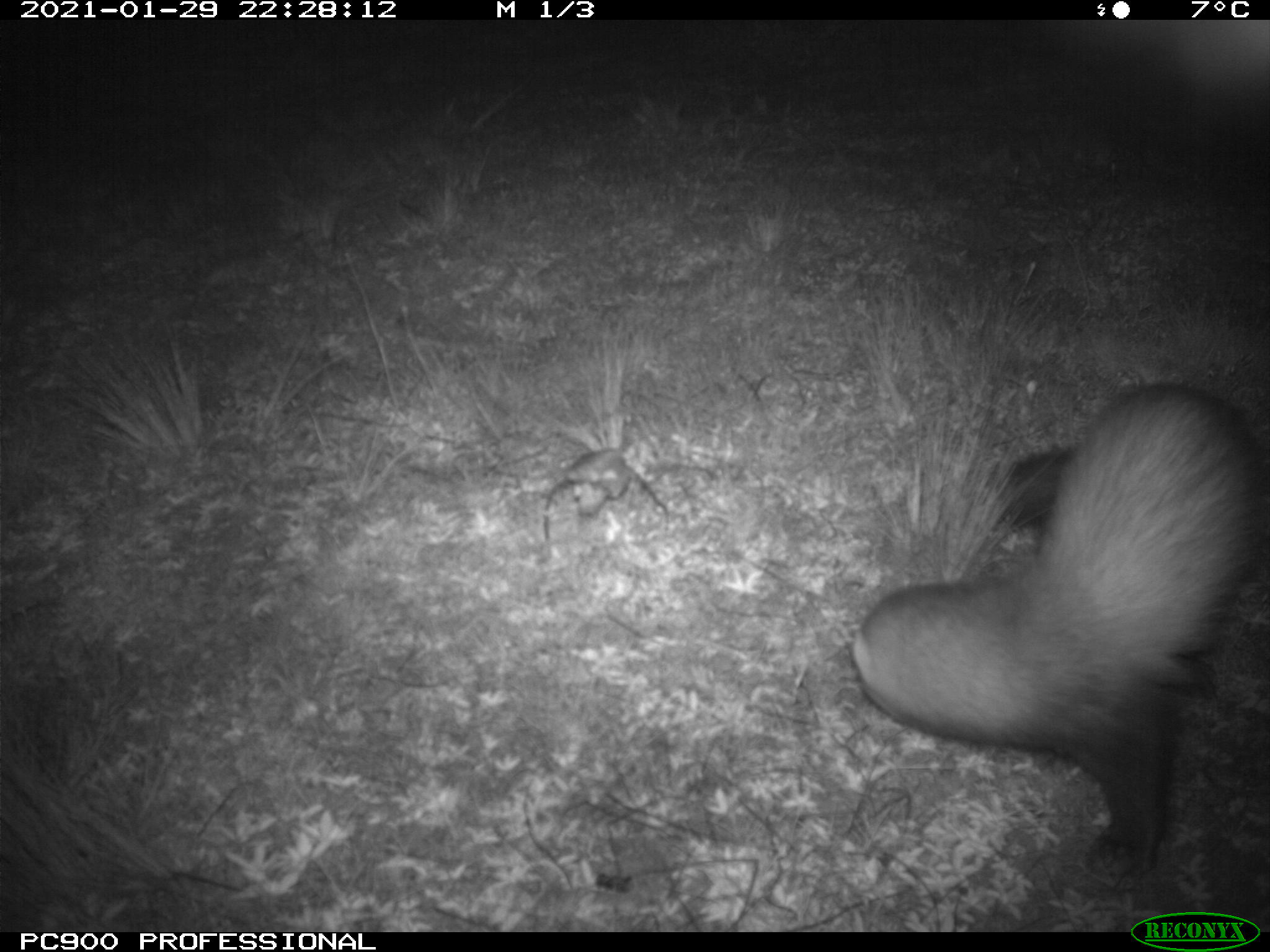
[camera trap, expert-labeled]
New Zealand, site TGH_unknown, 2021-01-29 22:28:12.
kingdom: Animalia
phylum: Chordata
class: Mammalia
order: Carnivora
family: Mustelidae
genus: Mustela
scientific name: Mustela furo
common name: ferret